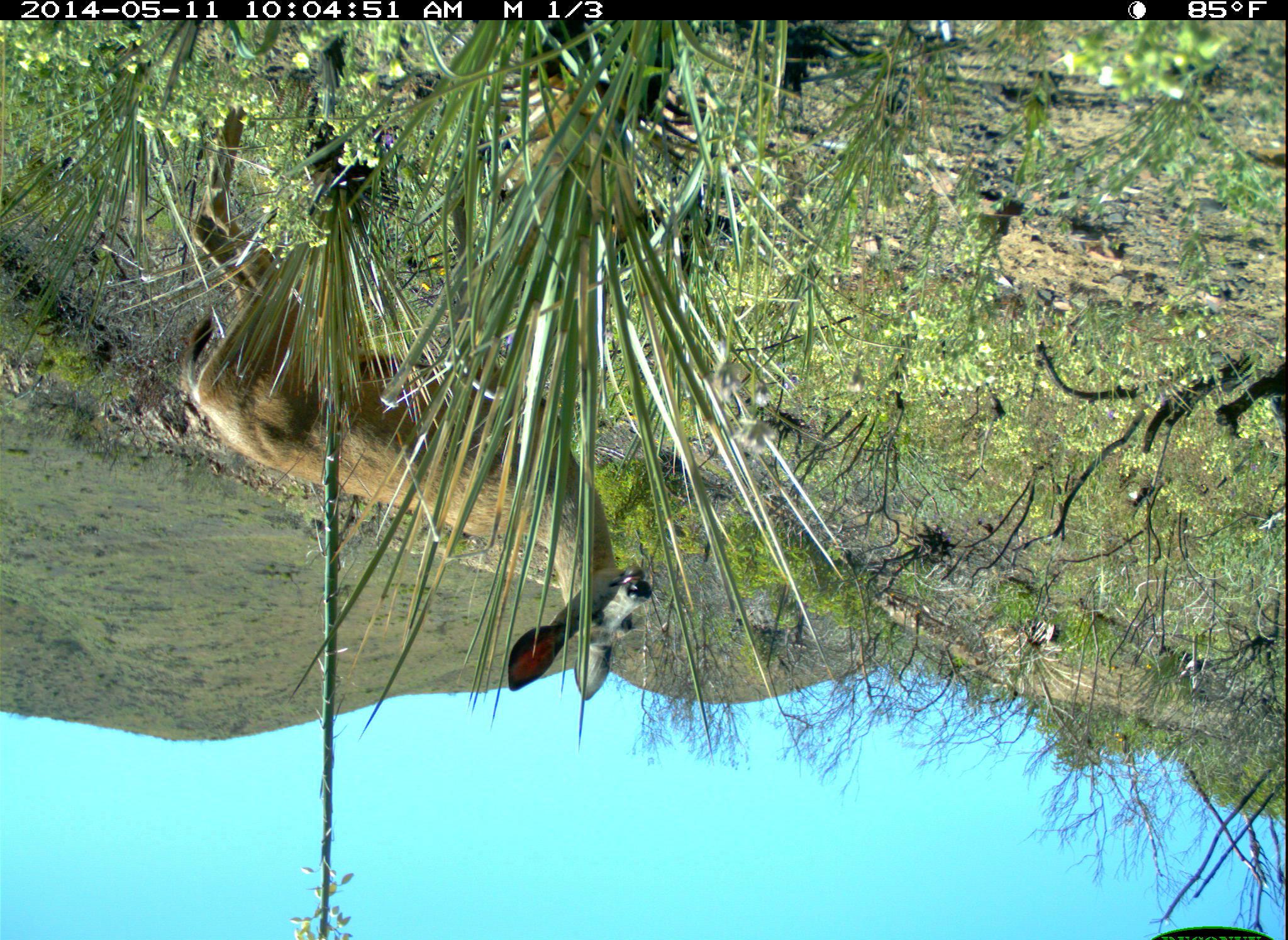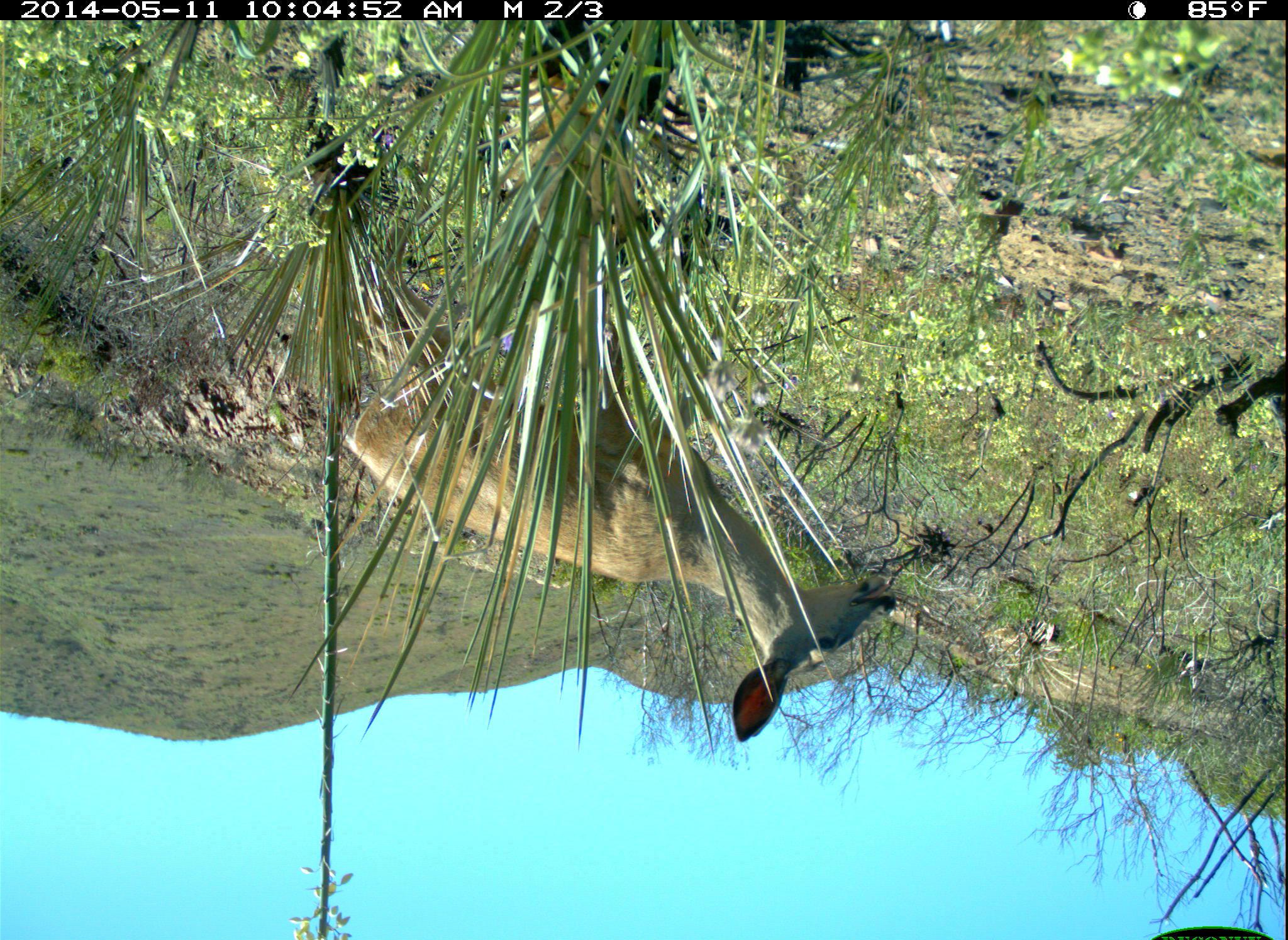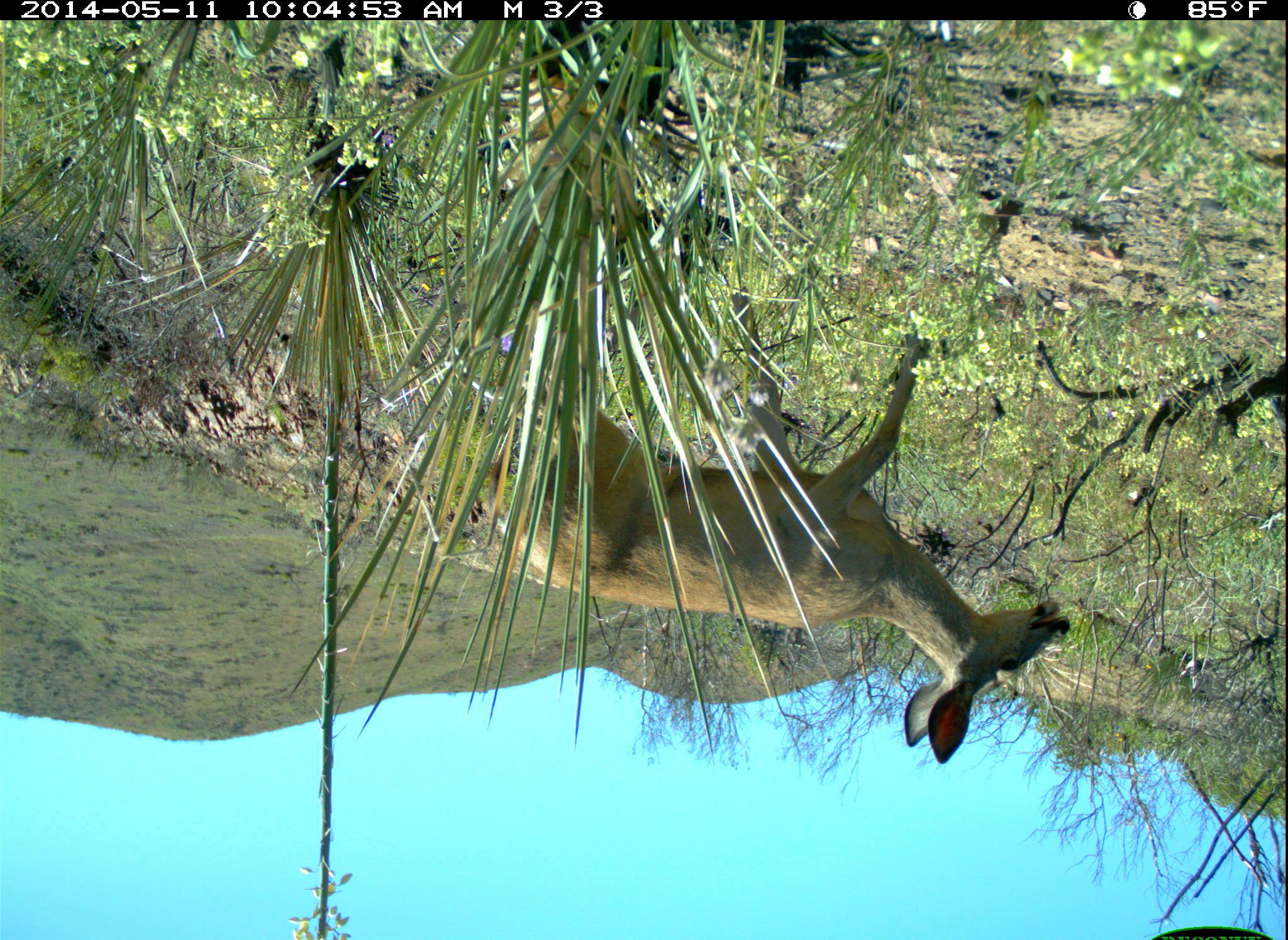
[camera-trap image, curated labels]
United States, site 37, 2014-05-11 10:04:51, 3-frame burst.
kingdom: Animalia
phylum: Chordata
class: Mammalia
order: Artiodactyla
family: Cervidae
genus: Odocoileus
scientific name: Odocoileus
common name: deer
Deer (Odocoileus).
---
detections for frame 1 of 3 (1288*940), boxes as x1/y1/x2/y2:
deer: 175/102/651/704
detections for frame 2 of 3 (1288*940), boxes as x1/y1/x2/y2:
deer: 310/142/900/735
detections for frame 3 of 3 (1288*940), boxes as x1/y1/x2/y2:
deer: 490/211/1074/767